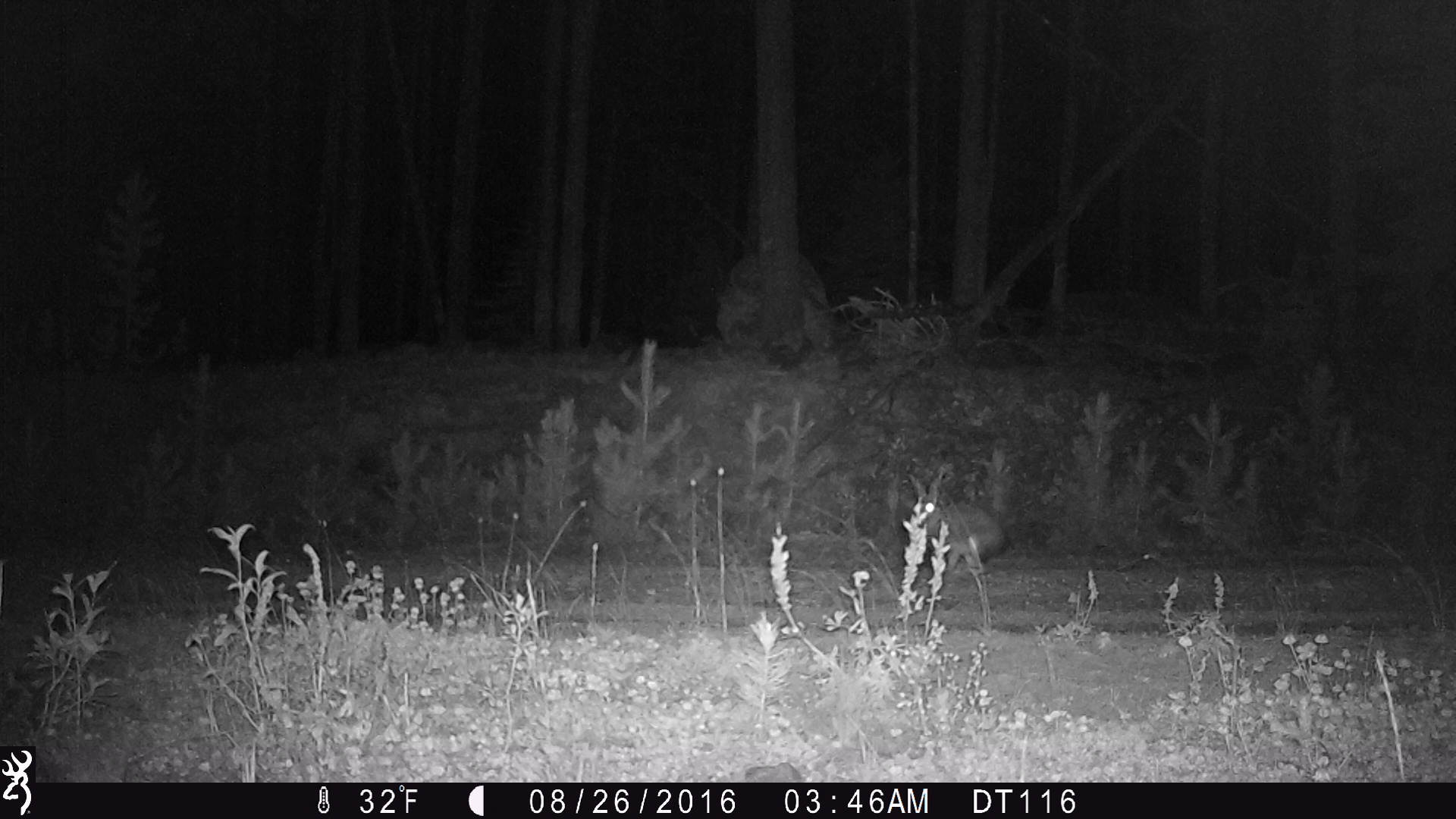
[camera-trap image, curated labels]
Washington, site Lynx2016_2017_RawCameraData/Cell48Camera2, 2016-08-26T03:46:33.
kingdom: Animalia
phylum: Chordata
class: Mammalia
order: Lagomorpha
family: Leporidae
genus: Lepus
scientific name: Lepus americanus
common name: snowshoe hare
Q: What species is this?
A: Lepus americanus (snowshoe hare).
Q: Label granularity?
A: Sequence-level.